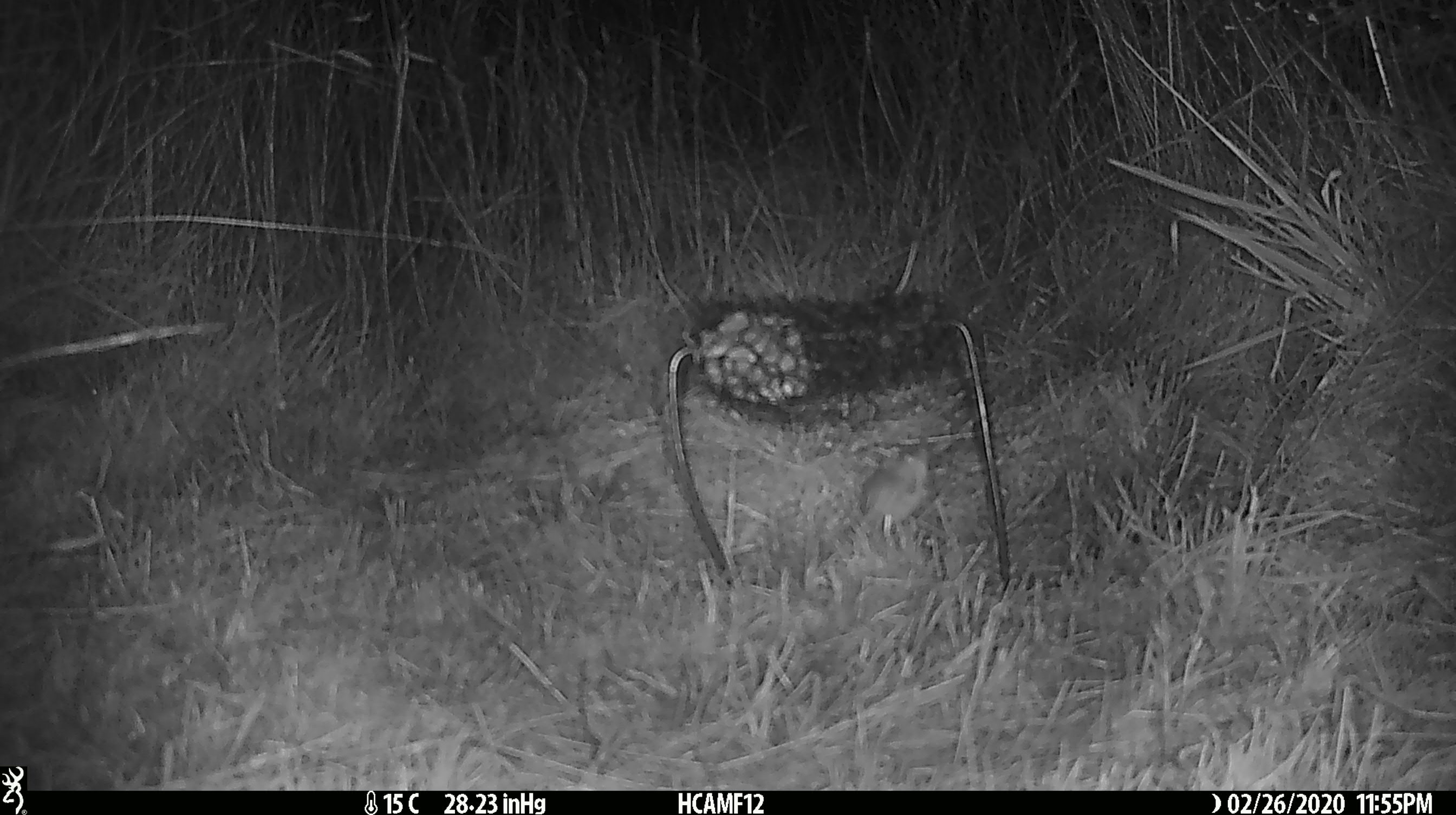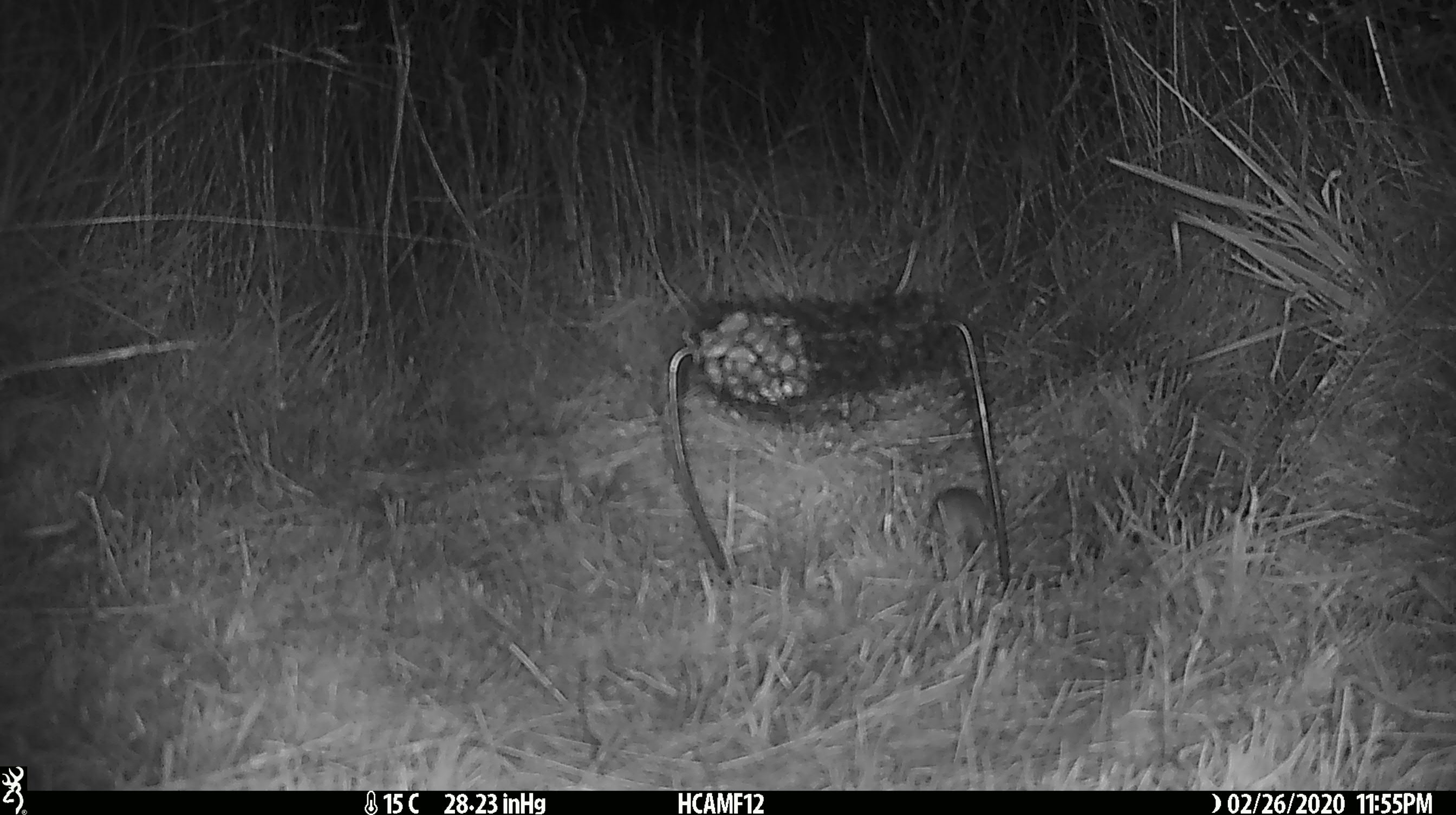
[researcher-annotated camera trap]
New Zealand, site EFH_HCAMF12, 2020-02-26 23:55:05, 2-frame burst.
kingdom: Animalia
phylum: Chordata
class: Mammalia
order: Rodentia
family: Muridae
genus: Mus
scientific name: Mus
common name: mouse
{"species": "mouse (Mus)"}